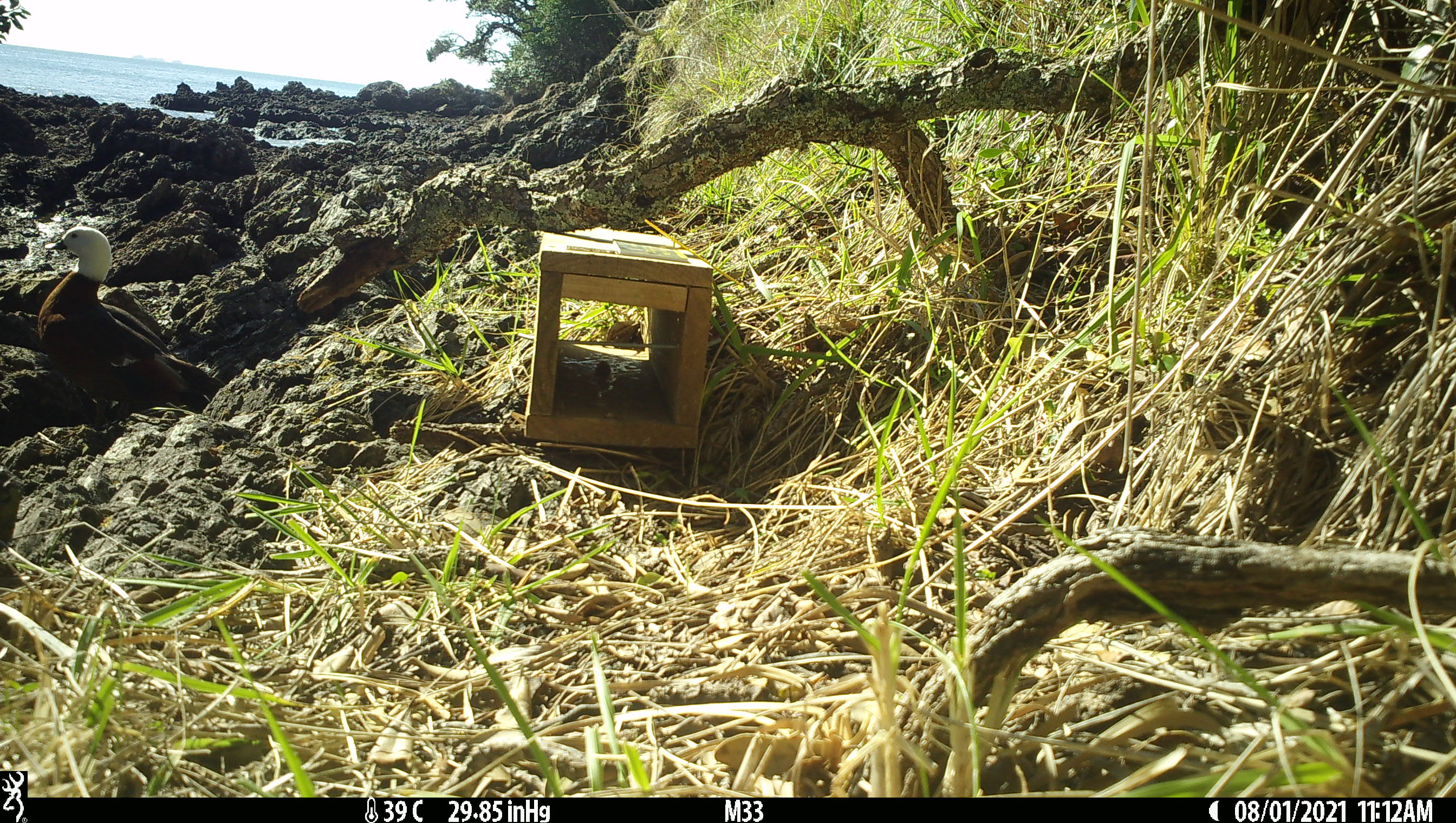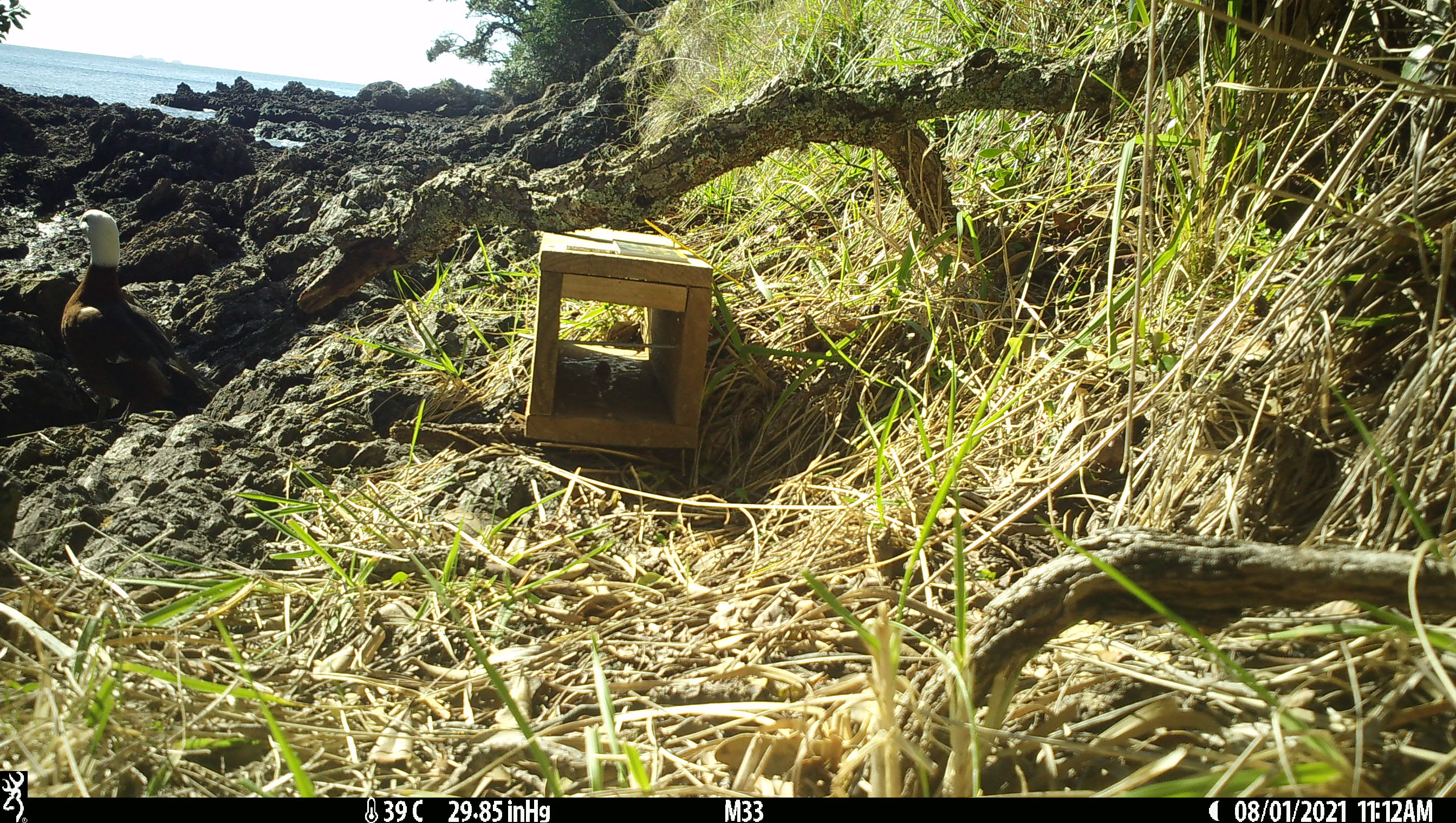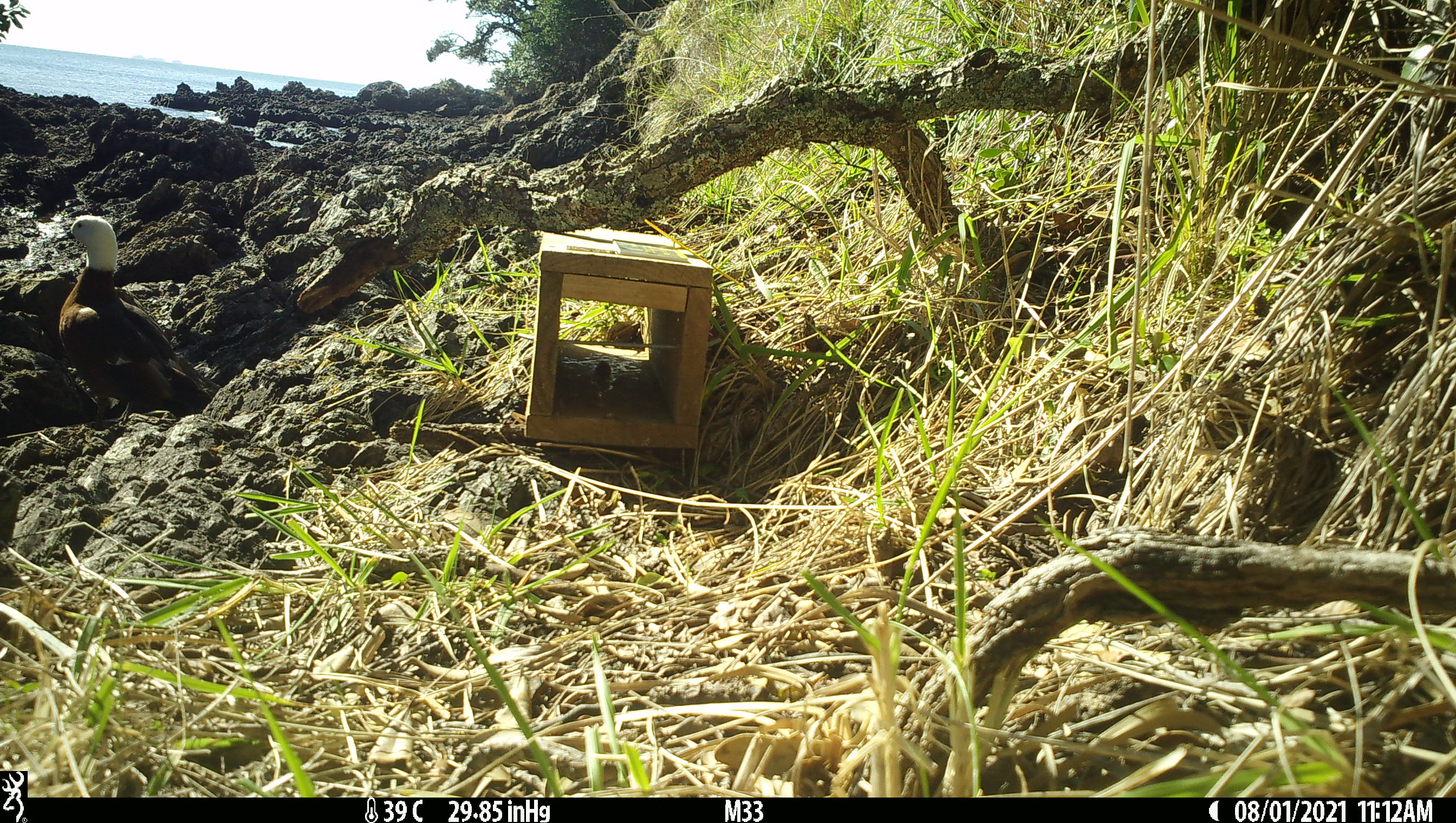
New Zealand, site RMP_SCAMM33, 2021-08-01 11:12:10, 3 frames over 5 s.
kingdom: Animalia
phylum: Chordata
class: Aves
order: Anseriformes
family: Anatidae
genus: Tadorna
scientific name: Tadorna variegata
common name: paradise shelduck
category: paradise duck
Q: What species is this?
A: Paradise duck (paradise shelduck) (Tadorna variegata).